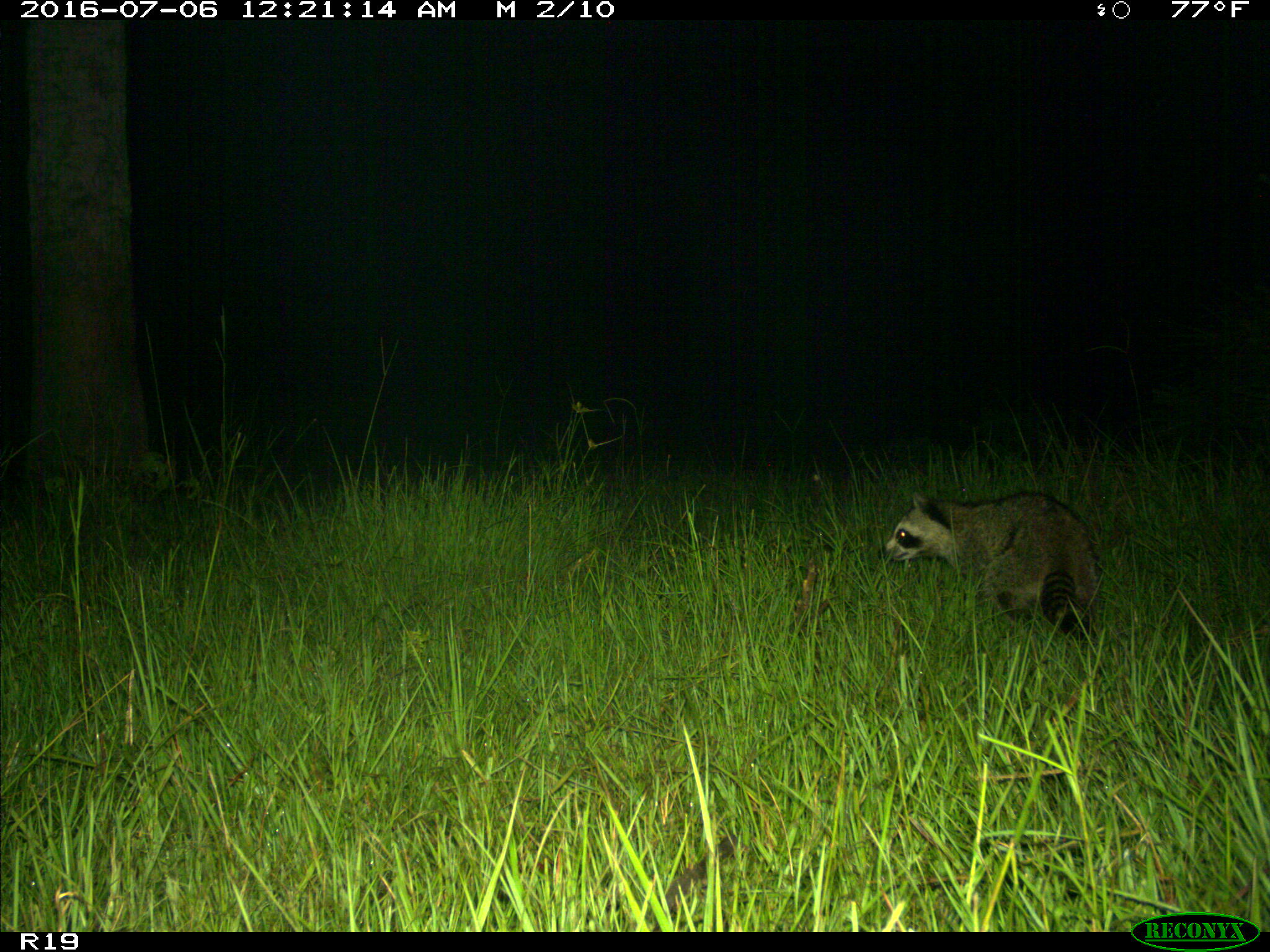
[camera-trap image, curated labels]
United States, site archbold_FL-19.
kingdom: Animalia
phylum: Chordata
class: Mammalia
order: Carnivora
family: Procyonidae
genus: Procyon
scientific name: Procyon lotor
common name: common raccoon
Procyon lotor (common raccoon).